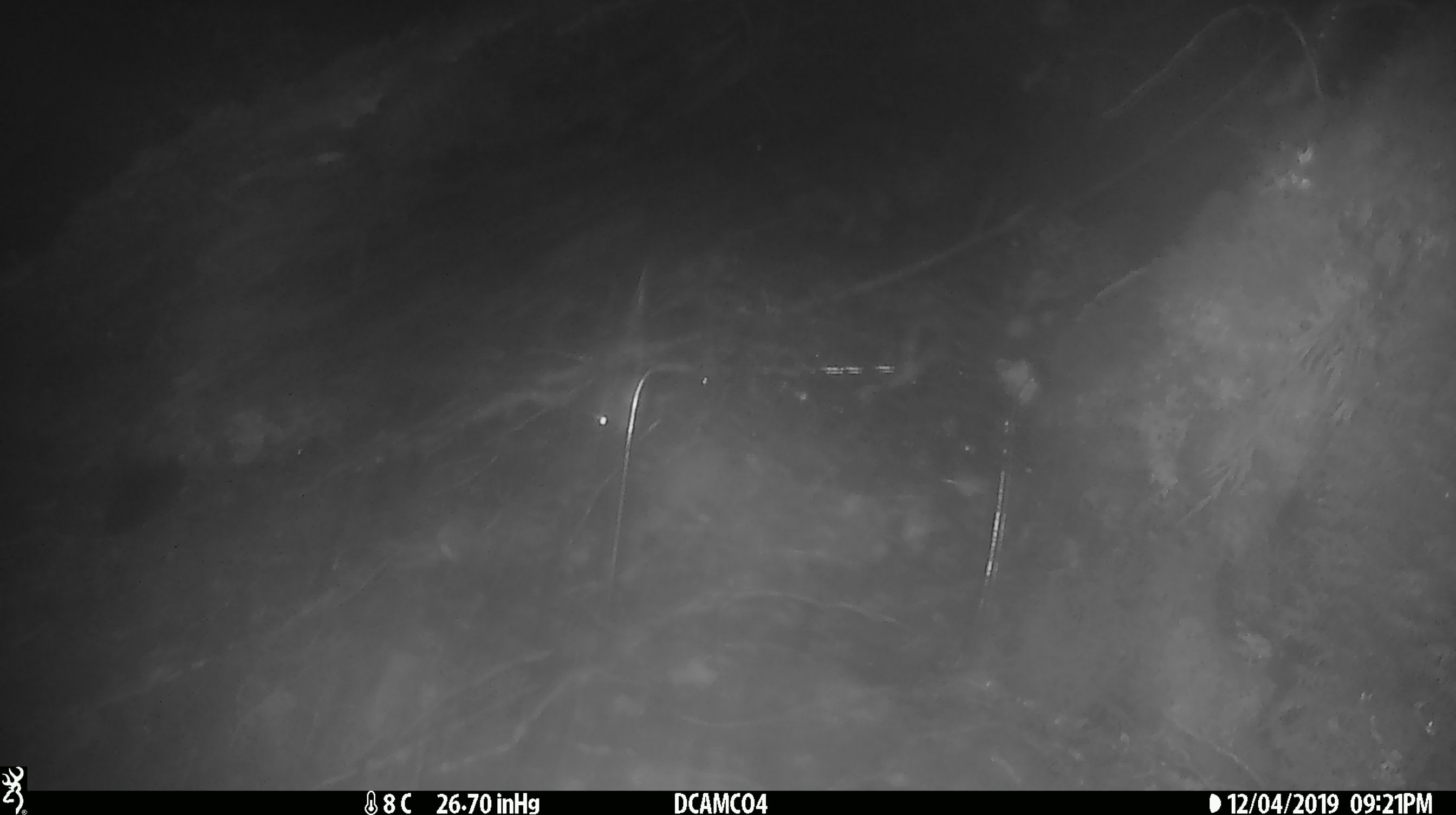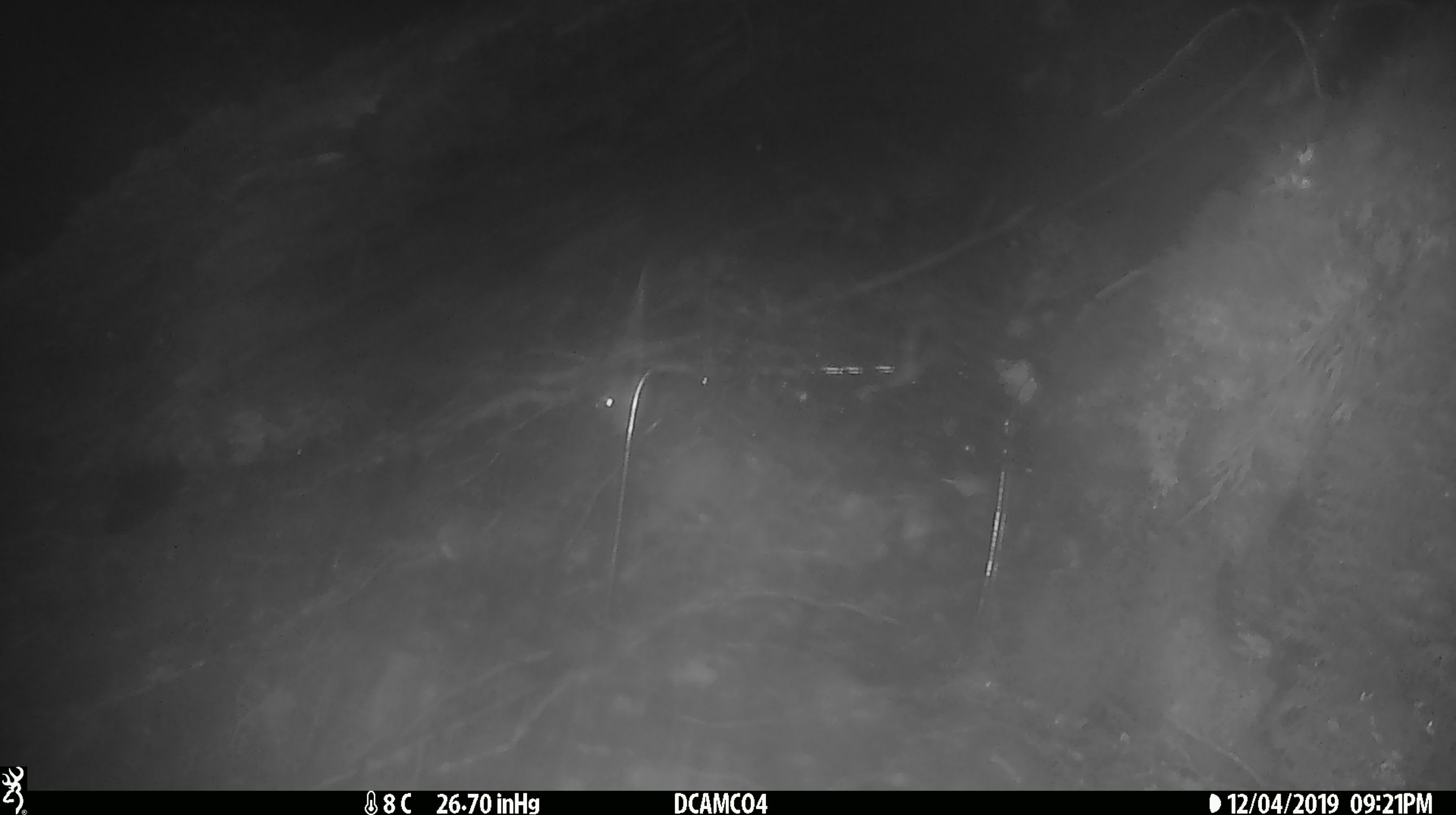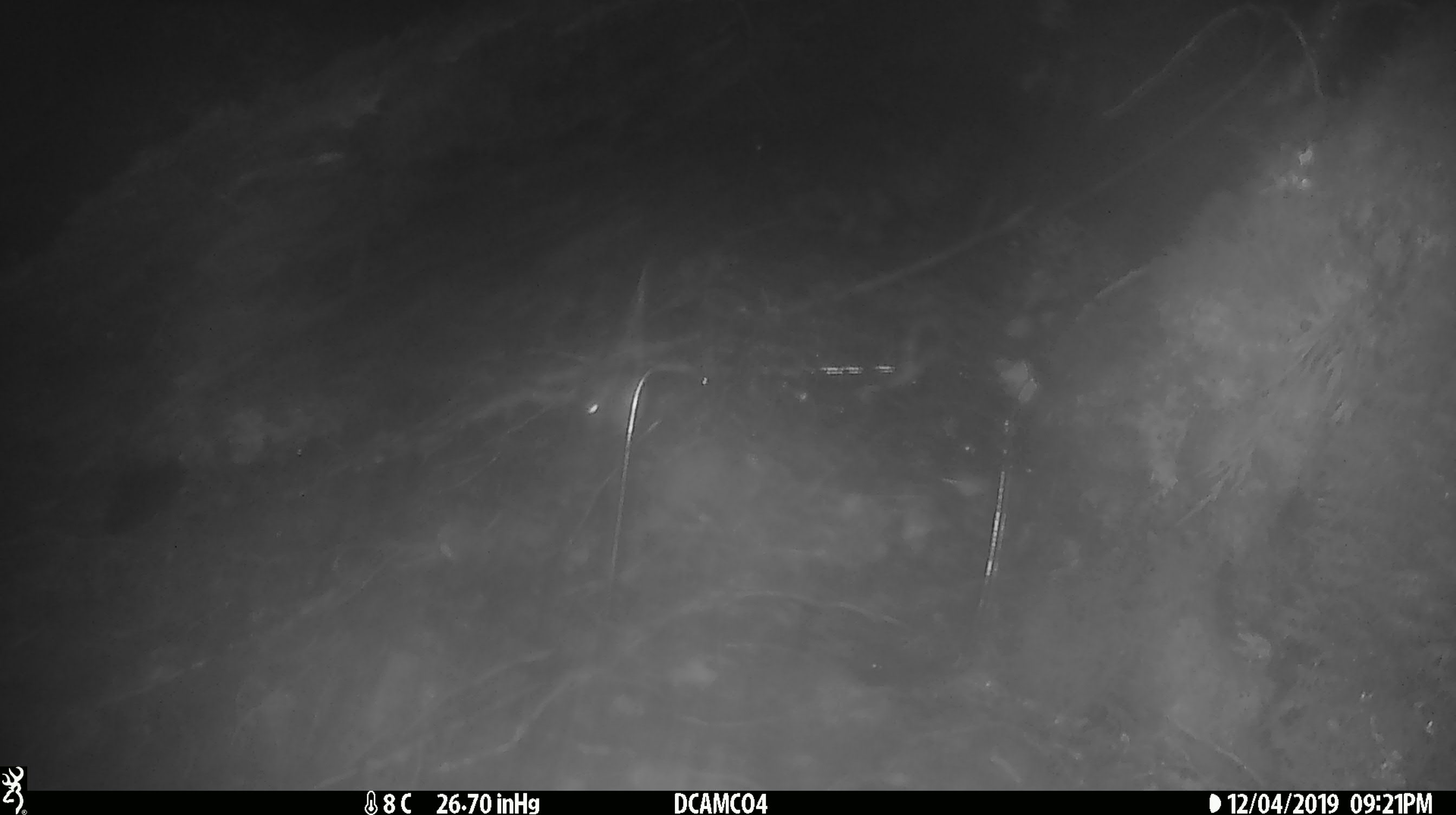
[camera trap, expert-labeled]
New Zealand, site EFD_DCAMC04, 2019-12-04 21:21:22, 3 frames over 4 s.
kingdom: Animalia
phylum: Chordata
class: Mammalia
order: Rodentia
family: Muridae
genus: Mus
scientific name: Mus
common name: mouse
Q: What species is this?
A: Mouse (Mus).